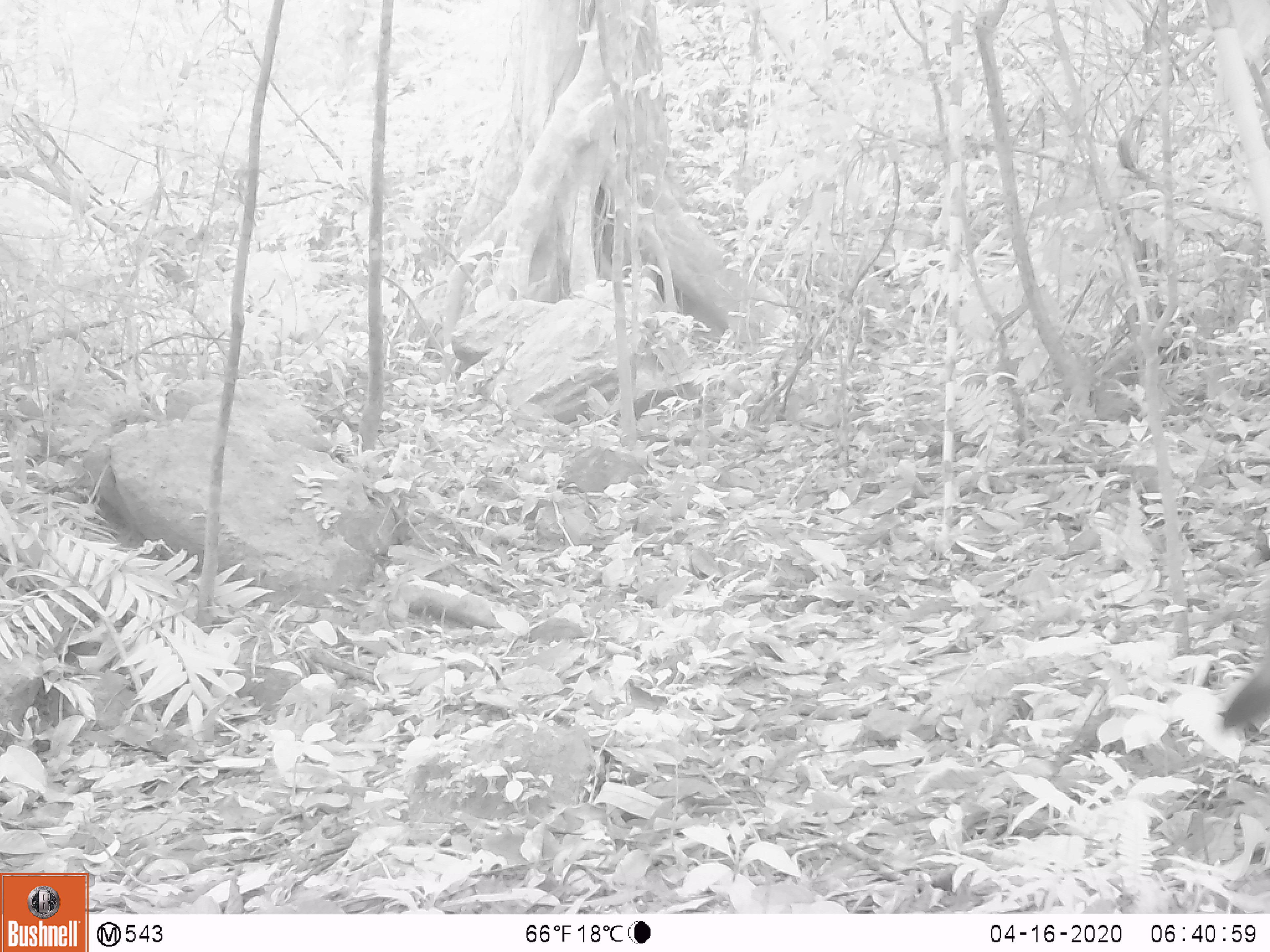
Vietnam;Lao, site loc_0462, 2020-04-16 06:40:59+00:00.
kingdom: Animalia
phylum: Chordata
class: Mammalia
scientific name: Mammalia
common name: mammal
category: unidentified small mammal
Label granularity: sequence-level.